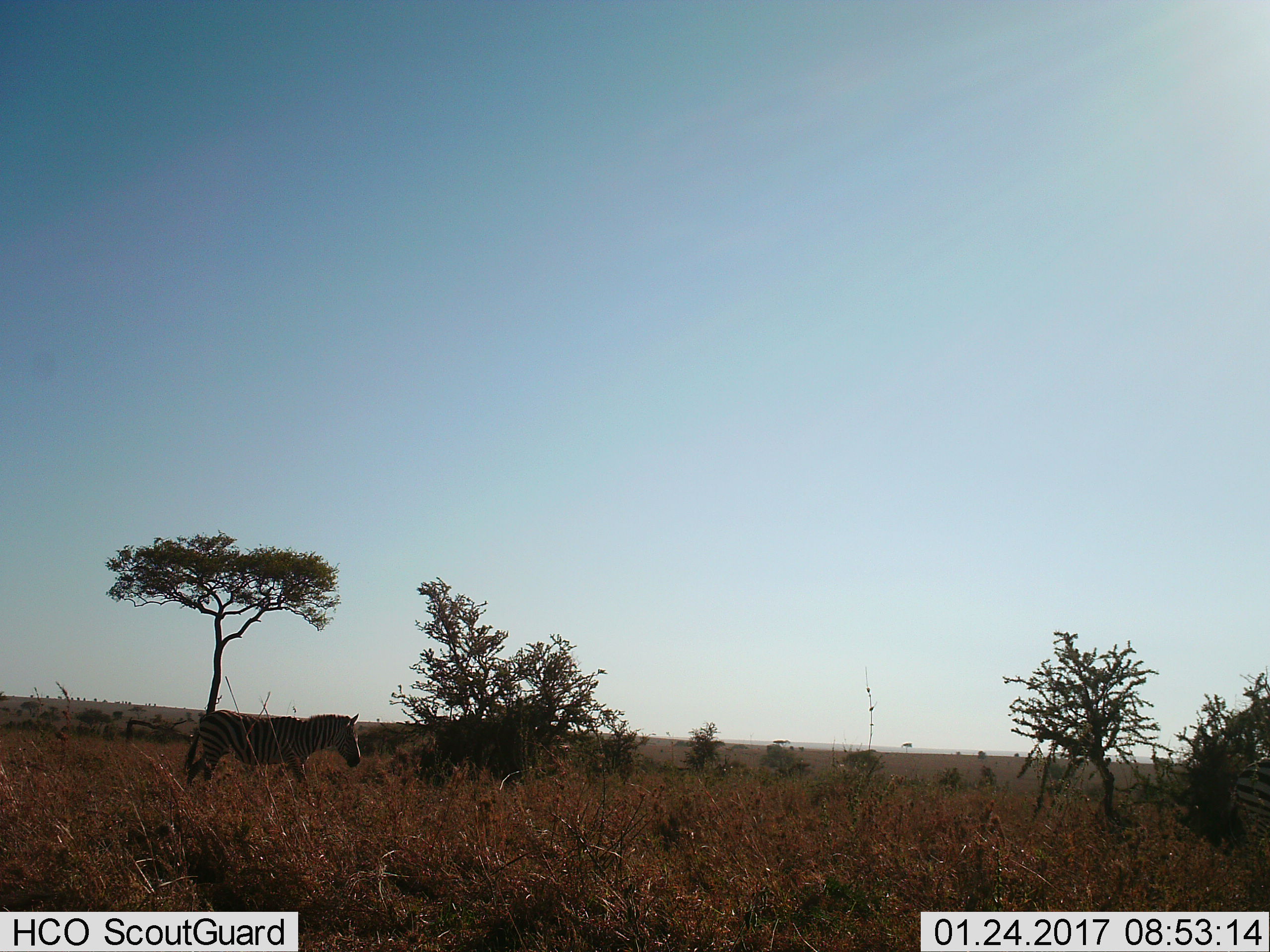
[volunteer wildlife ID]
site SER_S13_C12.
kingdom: Animalia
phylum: Chordata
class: Mammalia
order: Perissodactyla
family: Equidae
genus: Equus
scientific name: Equus quagga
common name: plains zebra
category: zebraplains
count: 1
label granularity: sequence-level